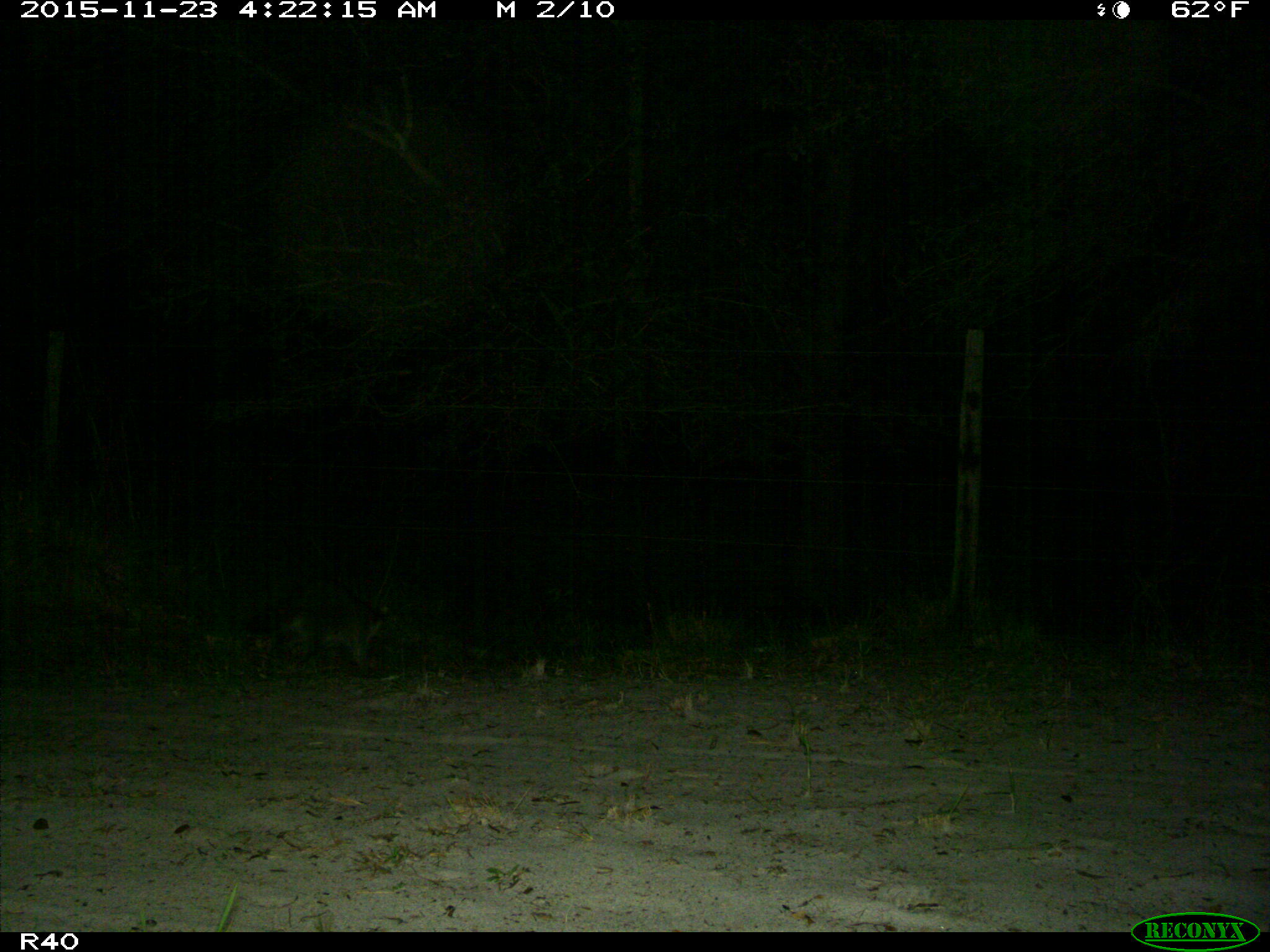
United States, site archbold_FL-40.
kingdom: Animalia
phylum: Chordata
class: Mammalia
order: Carnivora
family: Procyonidae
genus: Procyon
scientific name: Procyon lotor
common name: common raccoon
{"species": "Procyon lotor (common raccoon)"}